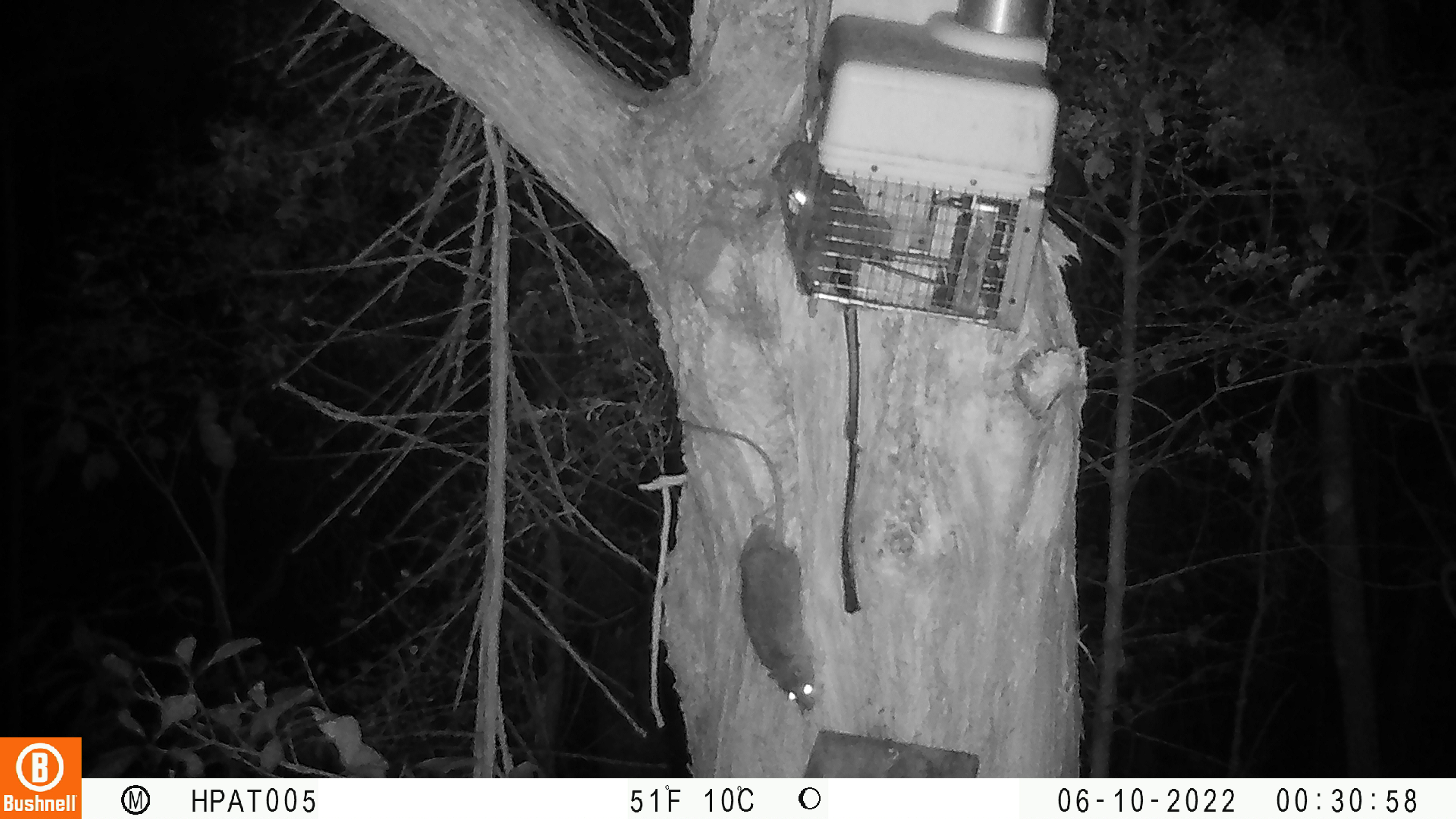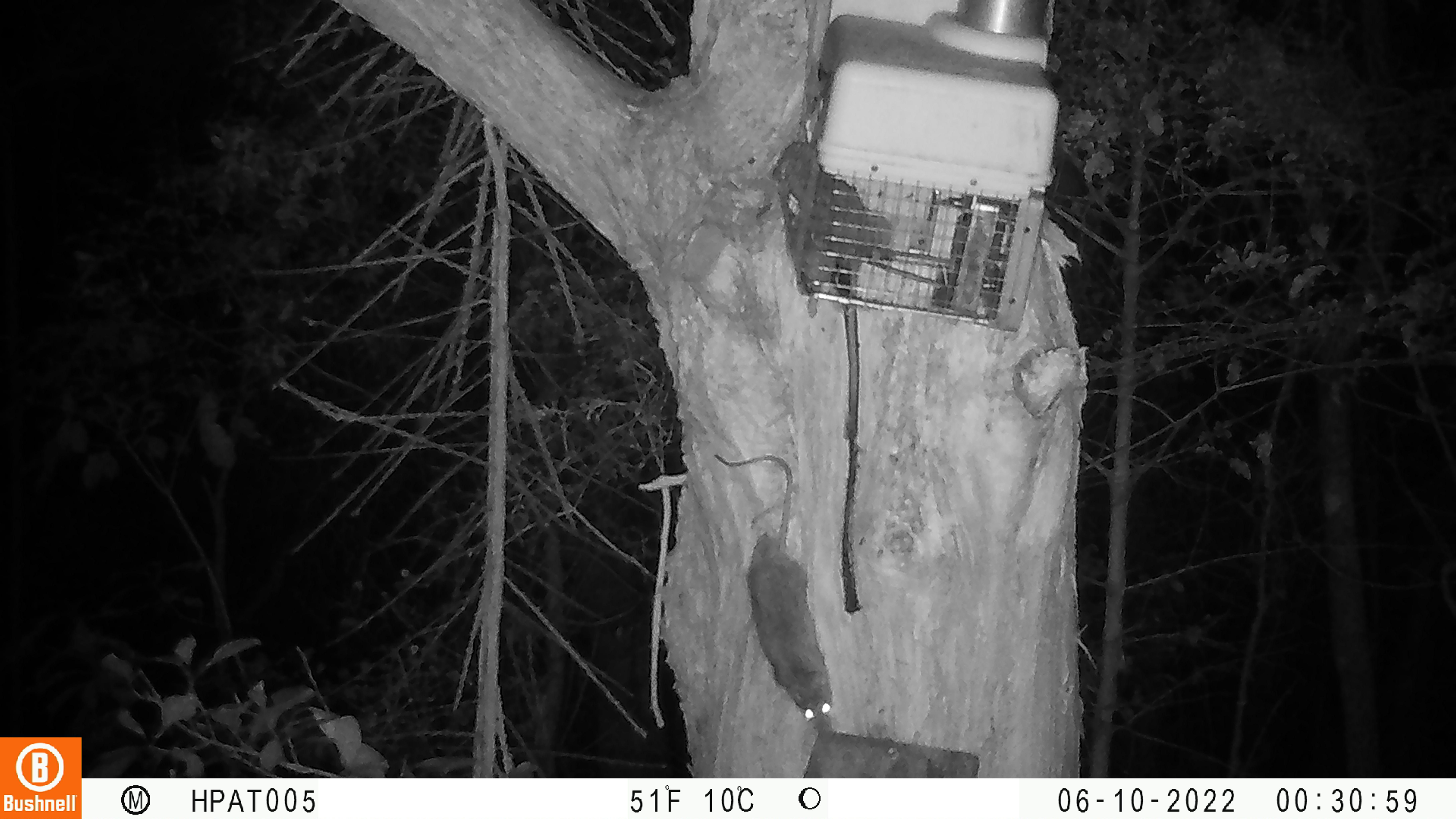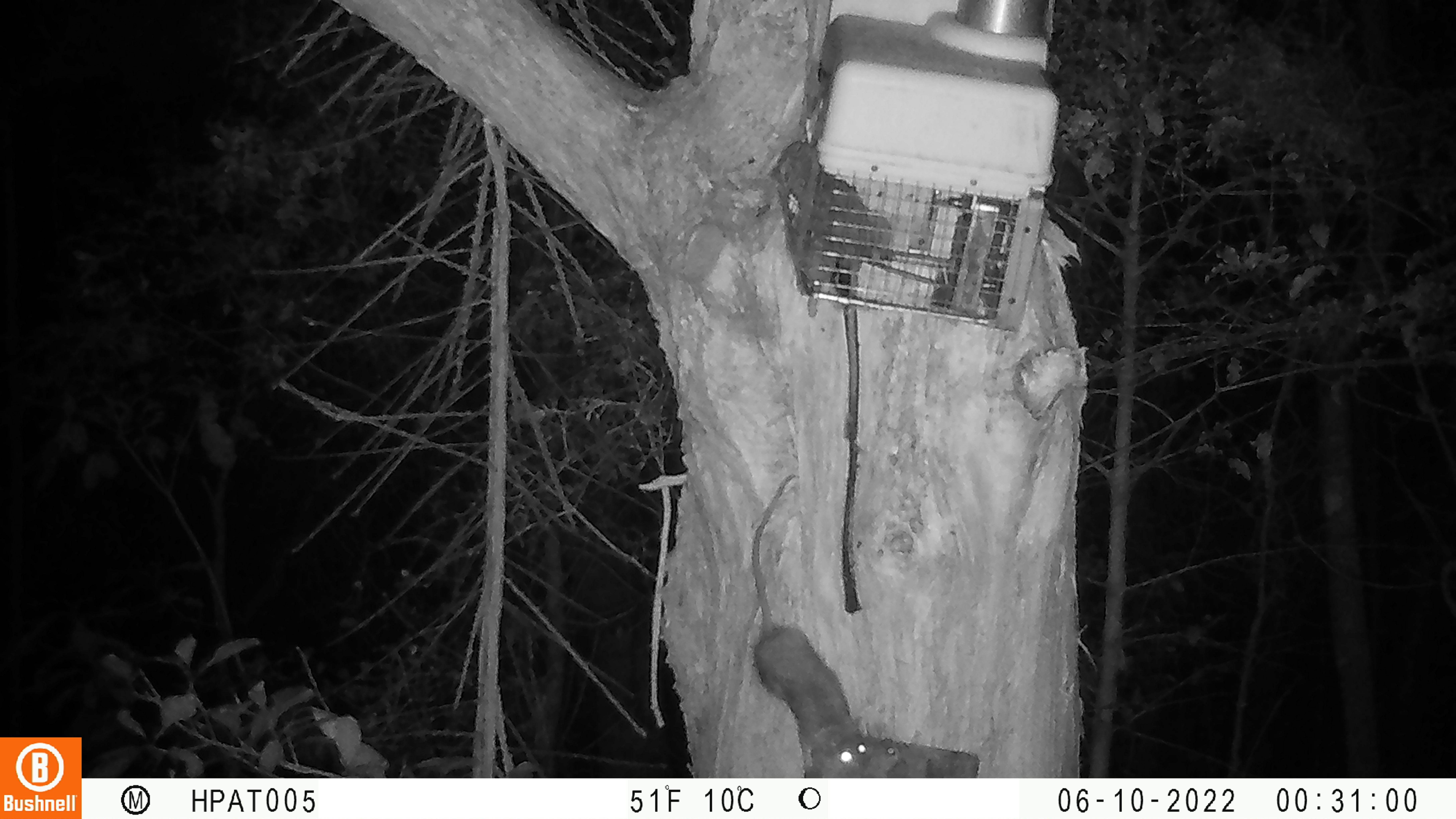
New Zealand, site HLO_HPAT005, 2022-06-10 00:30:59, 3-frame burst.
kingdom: Animalia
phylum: Chordata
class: Mammalia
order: Rodentia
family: Muridae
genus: Rattus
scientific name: Rattus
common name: rat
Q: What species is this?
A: Rat (Rattus).